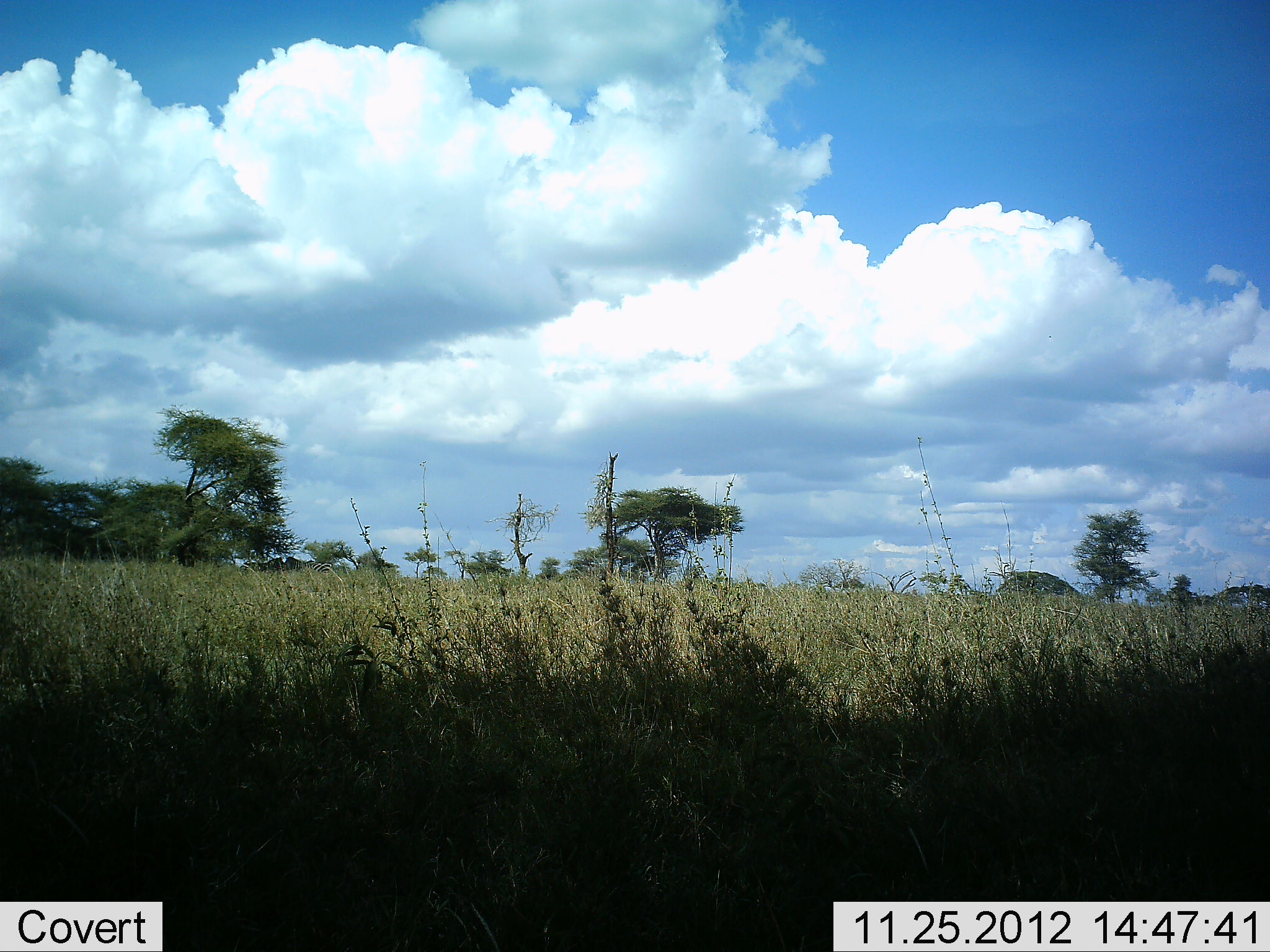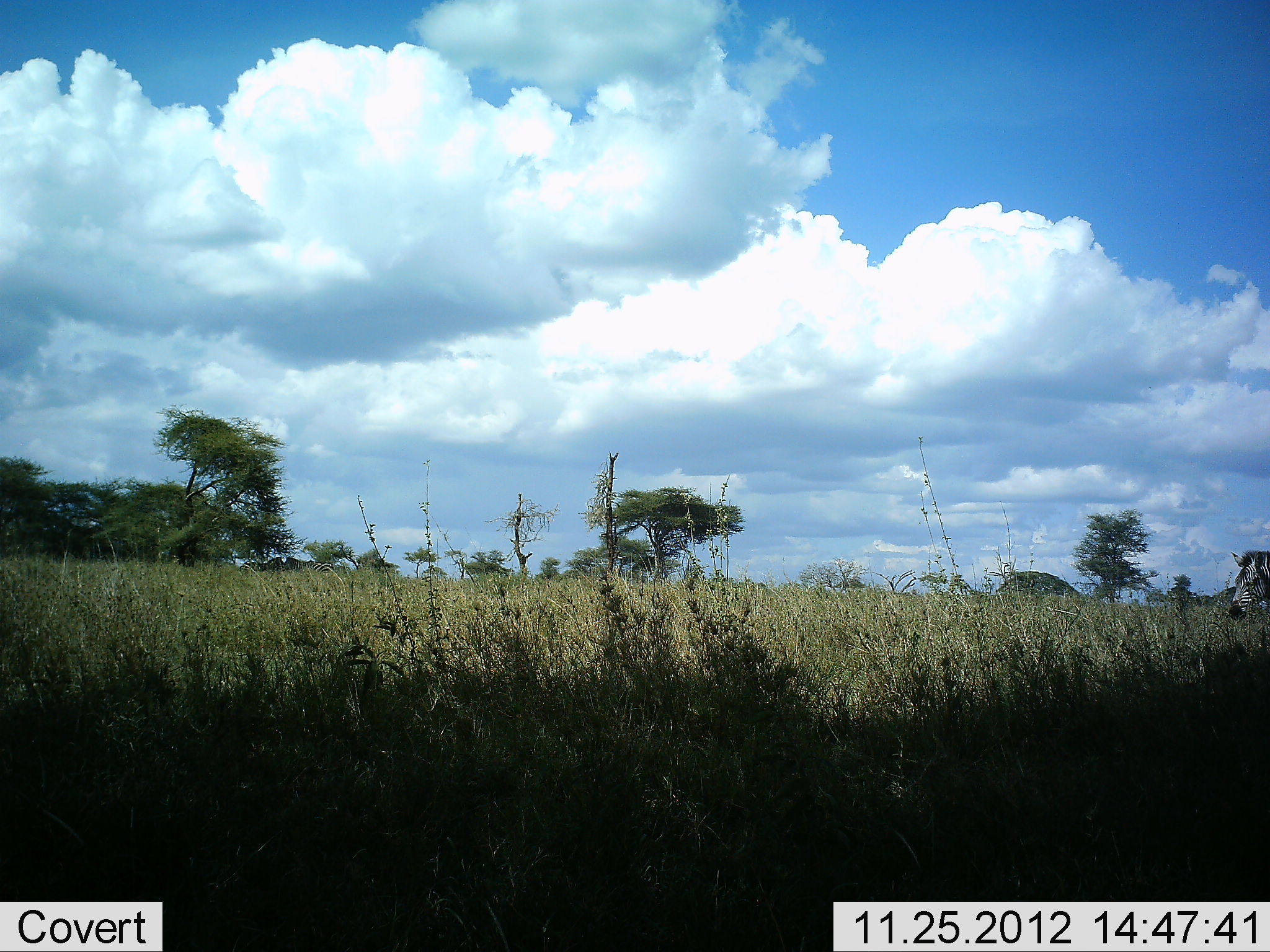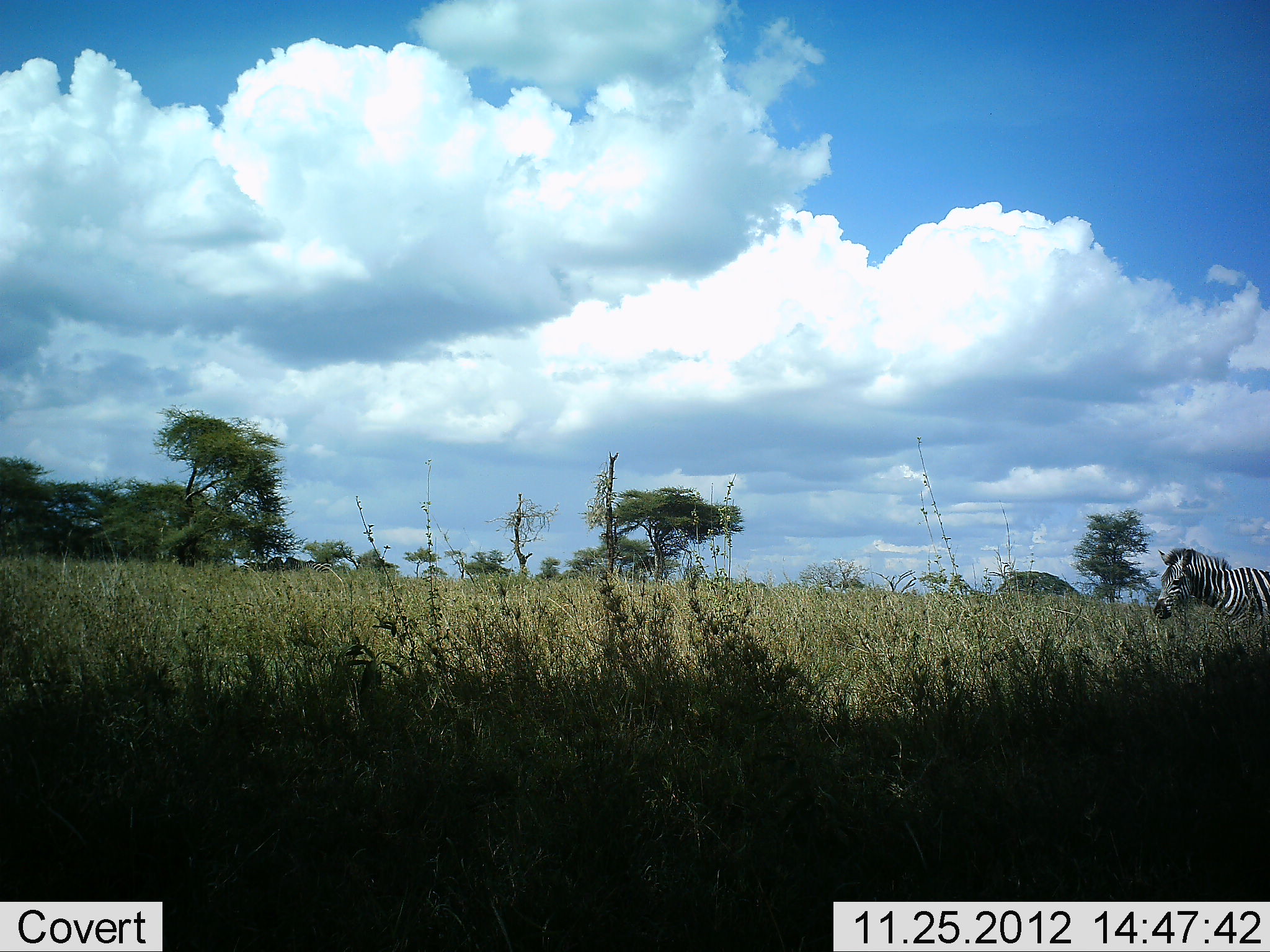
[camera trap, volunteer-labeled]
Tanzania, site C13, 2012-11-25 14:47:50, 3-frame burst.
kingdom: Animalia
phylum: Chordata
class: Mammalia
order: Perissodactyla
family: Equidae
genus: Equus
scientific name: Equus quagga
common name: plains zebra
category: zebra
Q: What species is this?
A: Zebra (plains zebra) (Equus quagga).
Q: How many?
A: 1.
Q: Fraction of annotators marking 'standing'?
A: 0%.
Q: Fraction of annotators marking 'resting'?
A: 0%.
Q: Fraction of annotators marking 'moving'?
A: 90%.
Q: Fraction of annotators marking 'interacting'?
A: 0%.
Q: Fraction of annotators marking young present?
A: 0%.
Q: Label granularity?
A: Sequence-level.